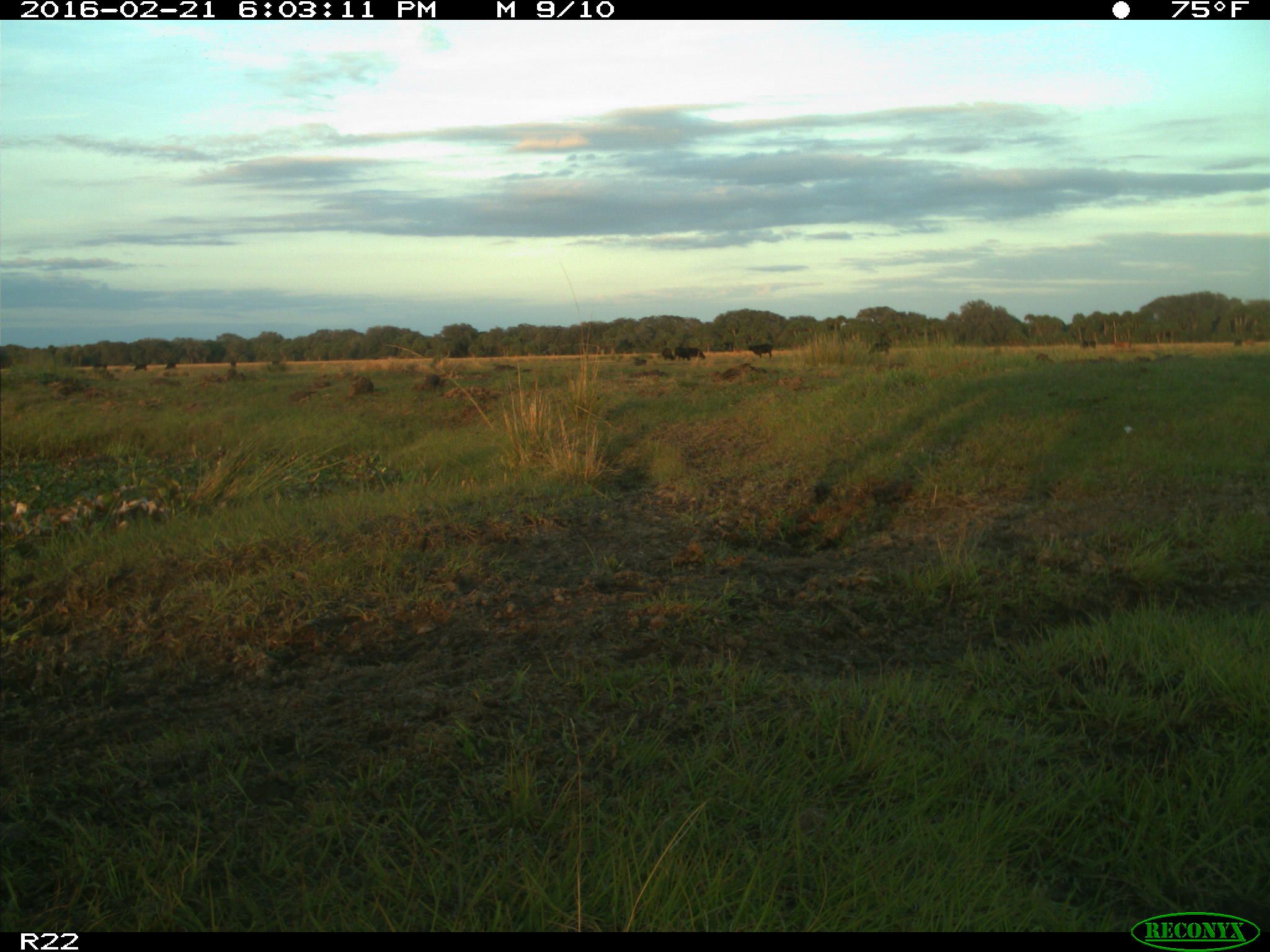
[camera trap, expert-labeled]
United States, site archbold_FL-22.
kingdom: Animalia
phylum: Chordata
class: Mammalia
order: Artiodactyla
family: Bovidae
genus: Bos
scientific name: Bos taurus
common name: domestic cow